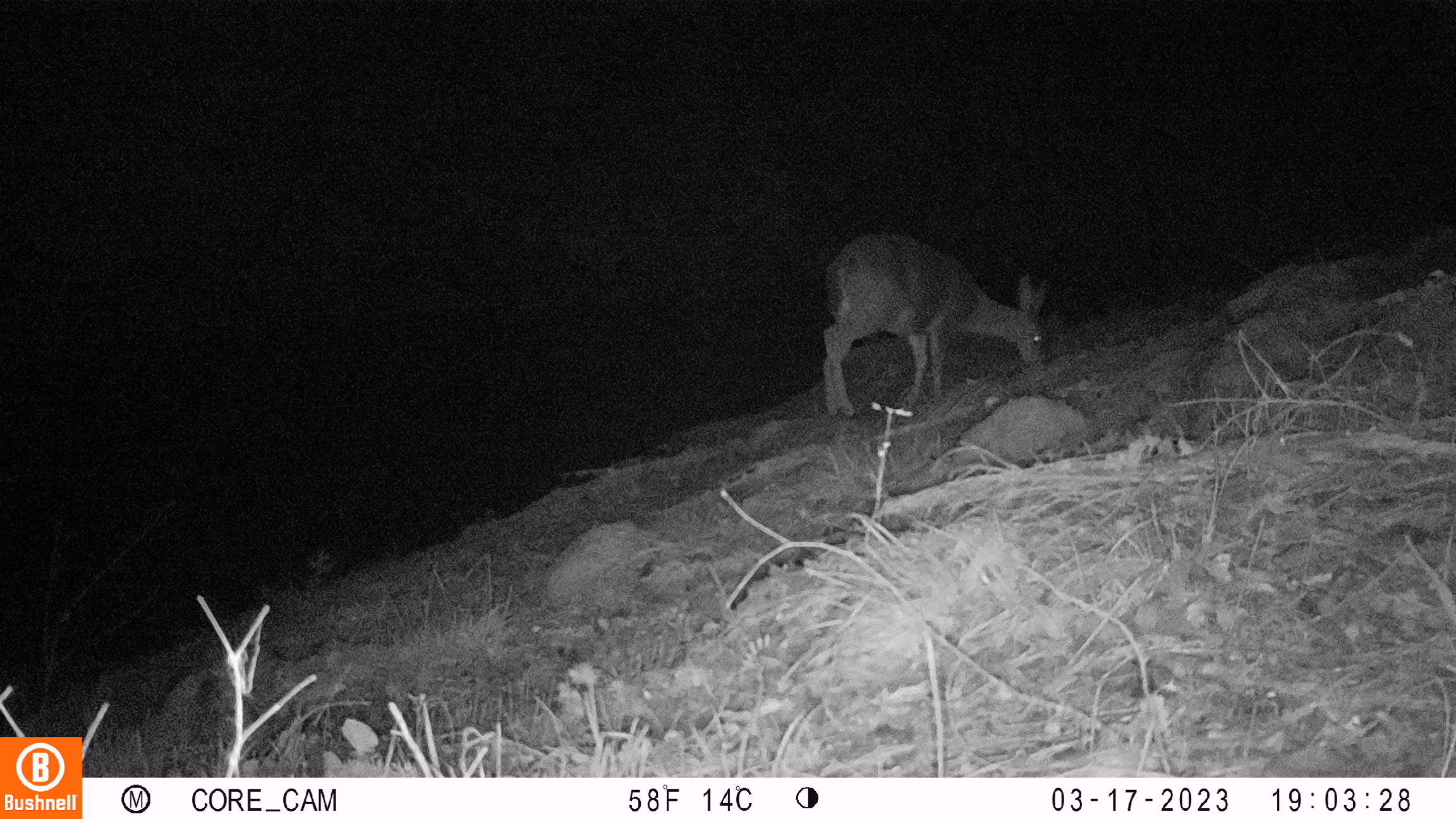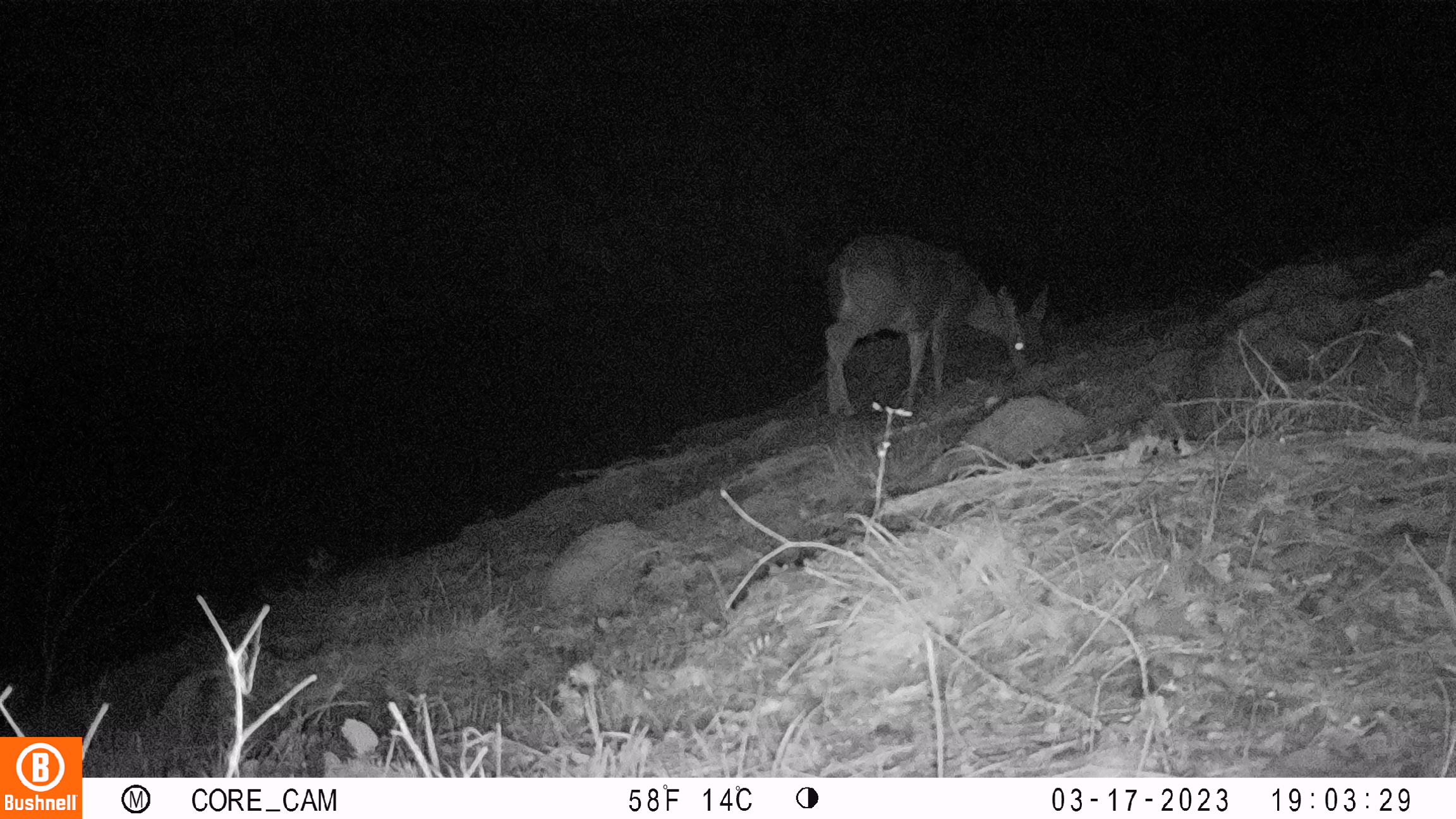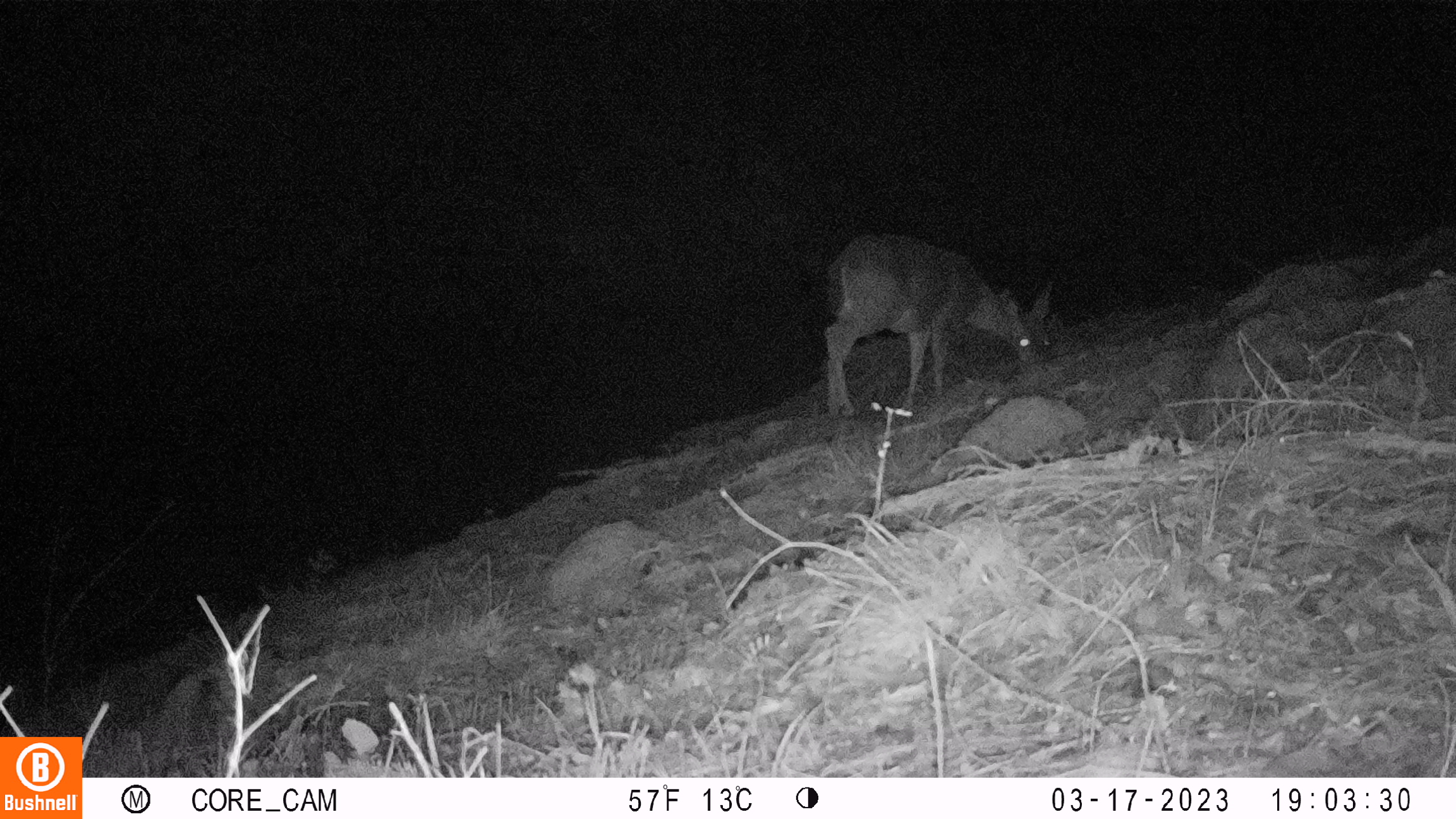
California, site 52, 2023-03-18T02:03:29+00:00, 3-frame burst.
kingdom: Animalia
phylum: Chordata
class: Mammalia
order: Artiodactyla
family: Cervidae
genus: Odocoileus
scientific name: Odocoileus hemionus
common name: mule deer